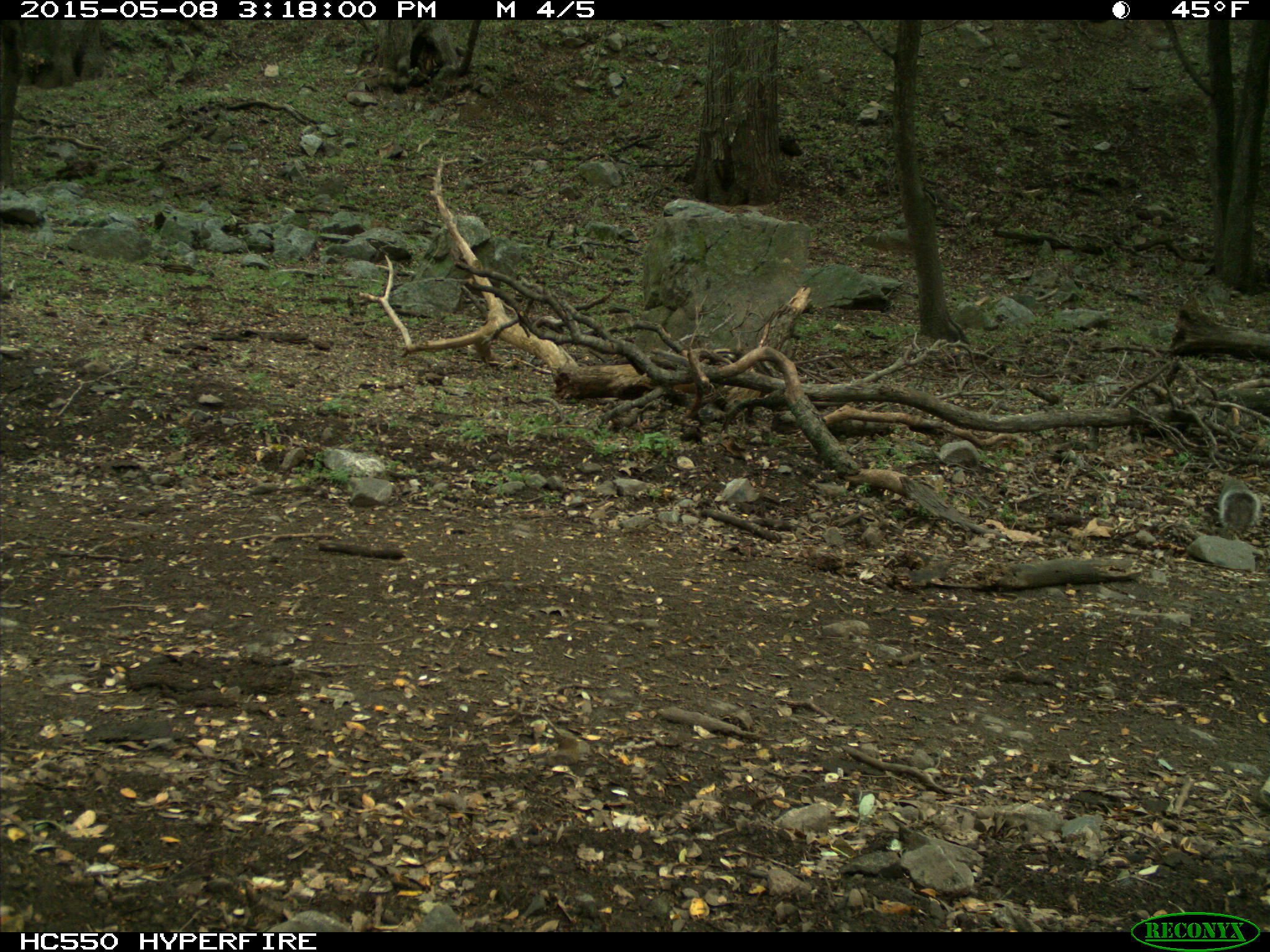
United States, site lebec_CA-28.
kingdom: Animalia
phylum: Chordata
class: Mammalia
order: Rodentia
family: Sciuridae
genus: Sciurus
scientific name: Sciurus carolinensis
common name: eastern gray squirrel